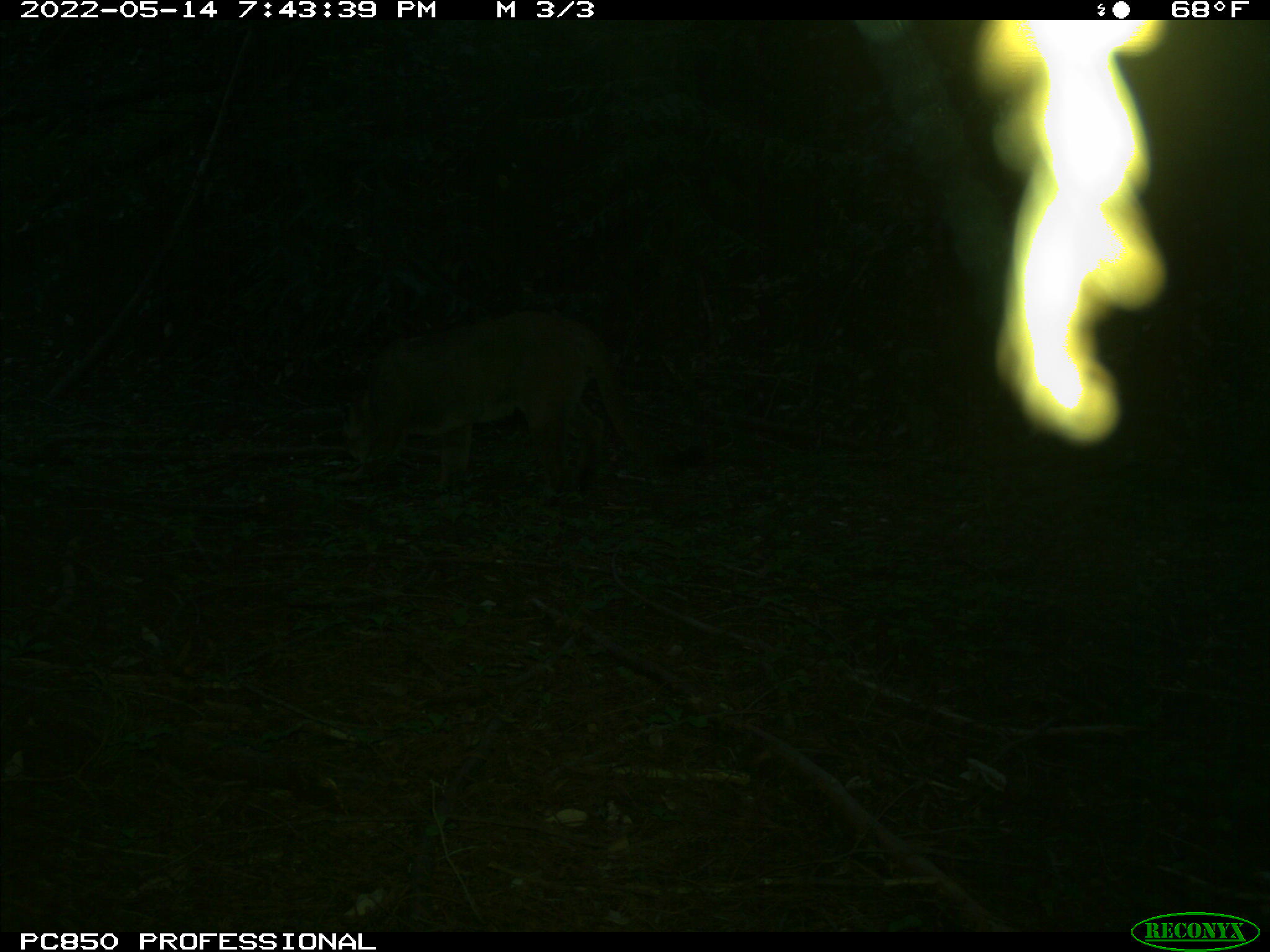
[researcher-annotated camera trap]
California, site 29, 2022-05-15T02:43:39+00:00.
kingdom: Animalia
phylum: Chordata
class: Mammalia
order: Carnivora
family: Felidae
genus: Puma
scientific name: Puma concolor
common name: puma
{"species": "puma (Puma concolor)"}